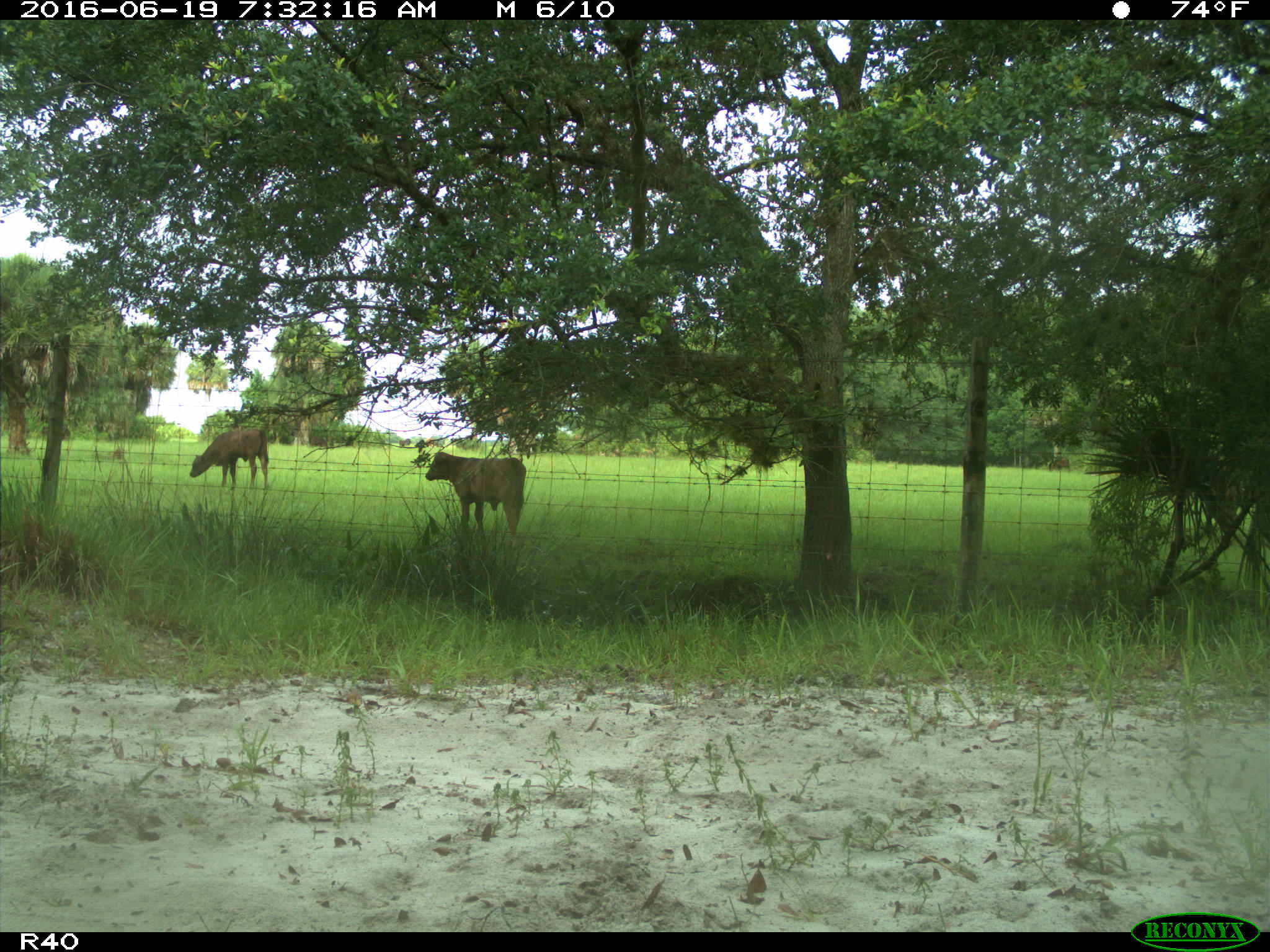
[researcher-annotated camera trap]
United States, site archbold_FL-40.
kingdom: Animalia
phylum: Chordata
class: Mammalia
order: Artiodactyla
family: Suidae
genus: Sus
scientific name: Sus scrofa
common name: wild boar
Sus scrofa (wild boar).